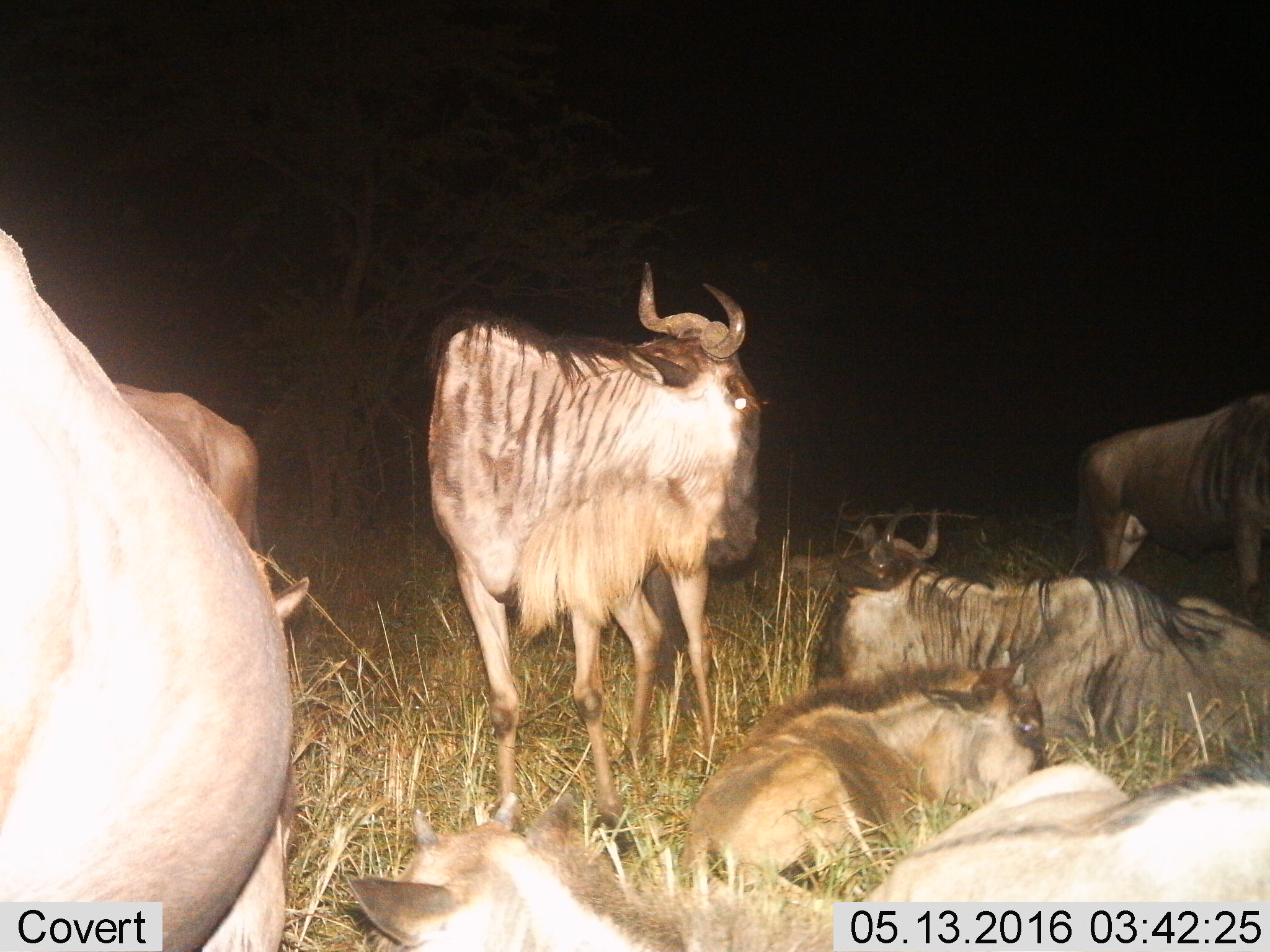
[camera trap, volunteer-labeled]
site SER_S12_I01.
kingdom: Animalia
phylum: Chordata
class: Mammalia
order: Artiodactyla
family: Bovidae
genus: Connochaetes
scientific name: Connochaetes taurinus taurinus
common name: blue wildebeest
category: wildebeestblue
Wildebeestblue (blue wildebeest) (Connochaetes taurinus taurinus), count 8. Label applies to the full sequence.